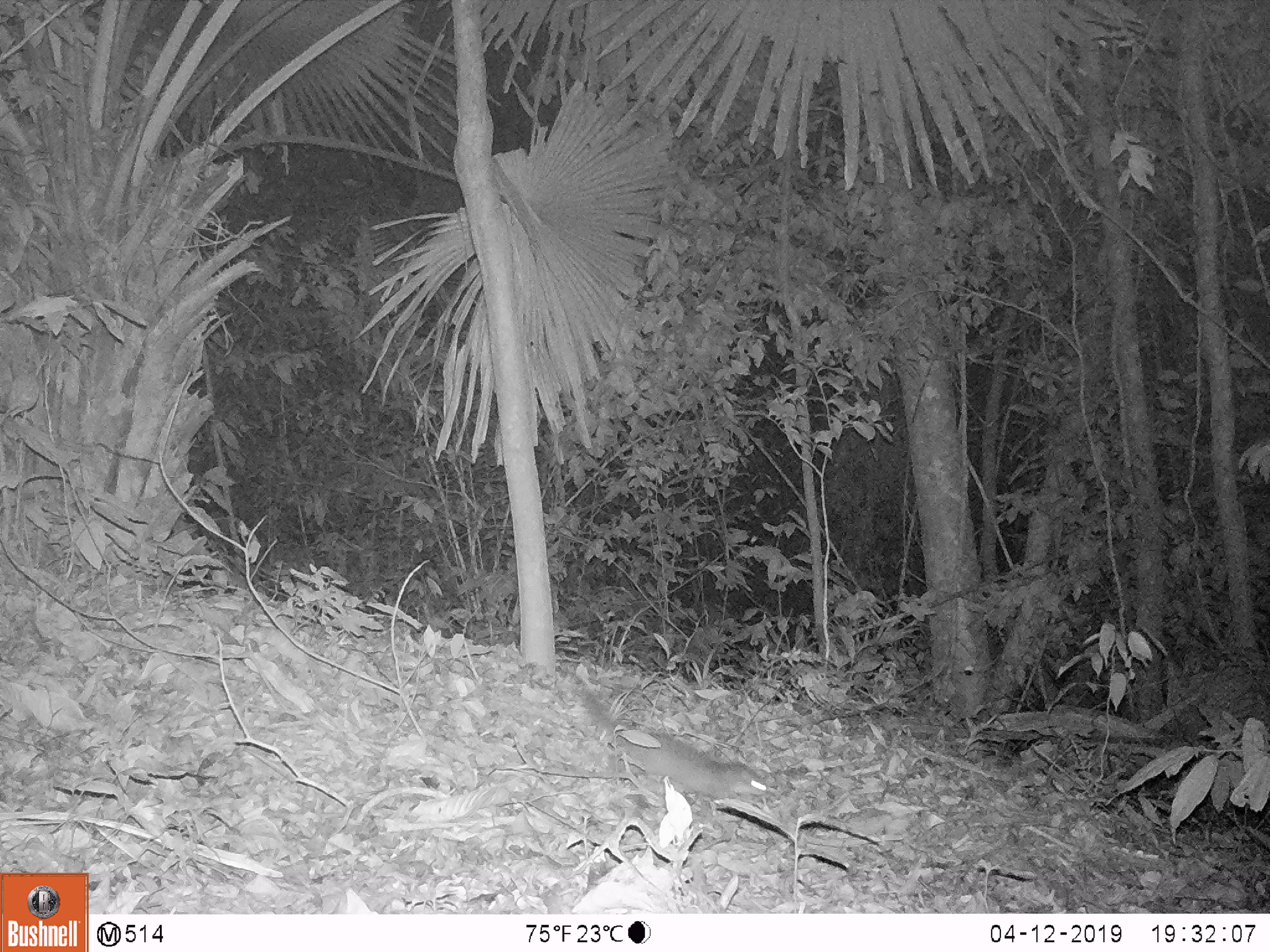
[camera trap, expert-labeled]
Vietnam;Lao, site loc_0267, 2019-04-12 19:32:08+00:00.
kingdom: Animalia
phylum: Chordata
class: Mammalia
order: Carnivora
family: Mustelidae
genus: Melogale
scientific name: Melogale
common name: ferret badger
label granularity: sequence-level